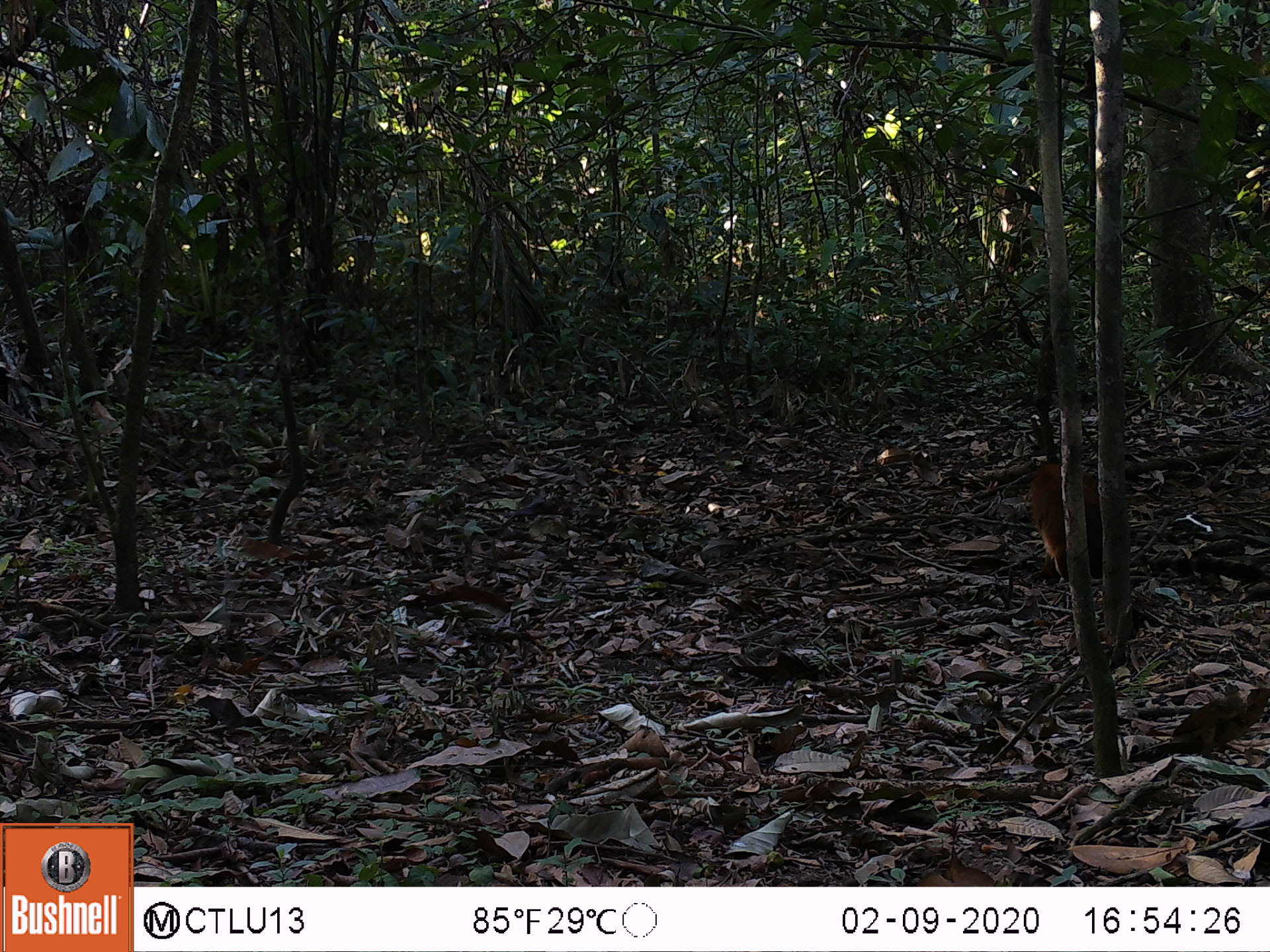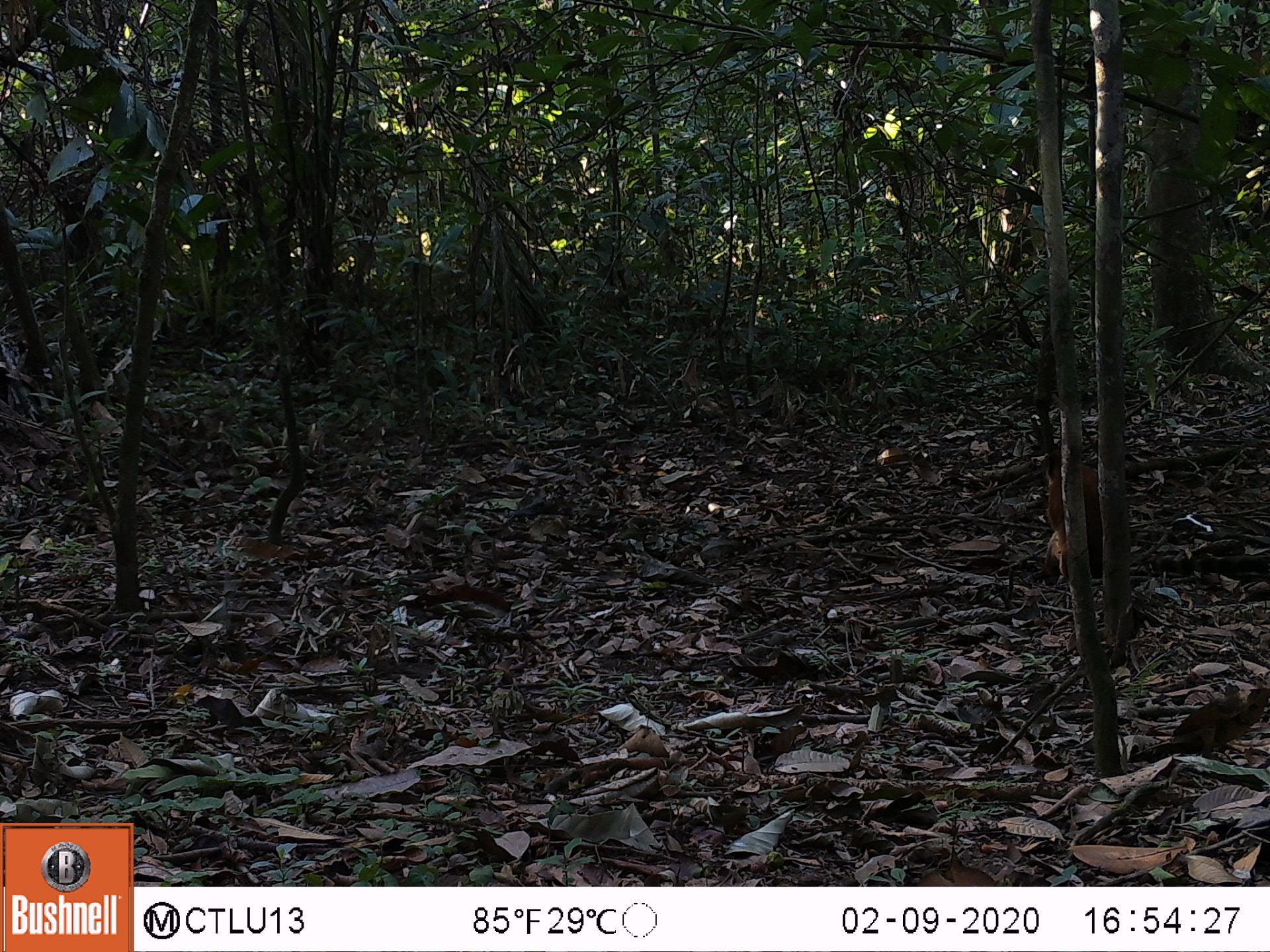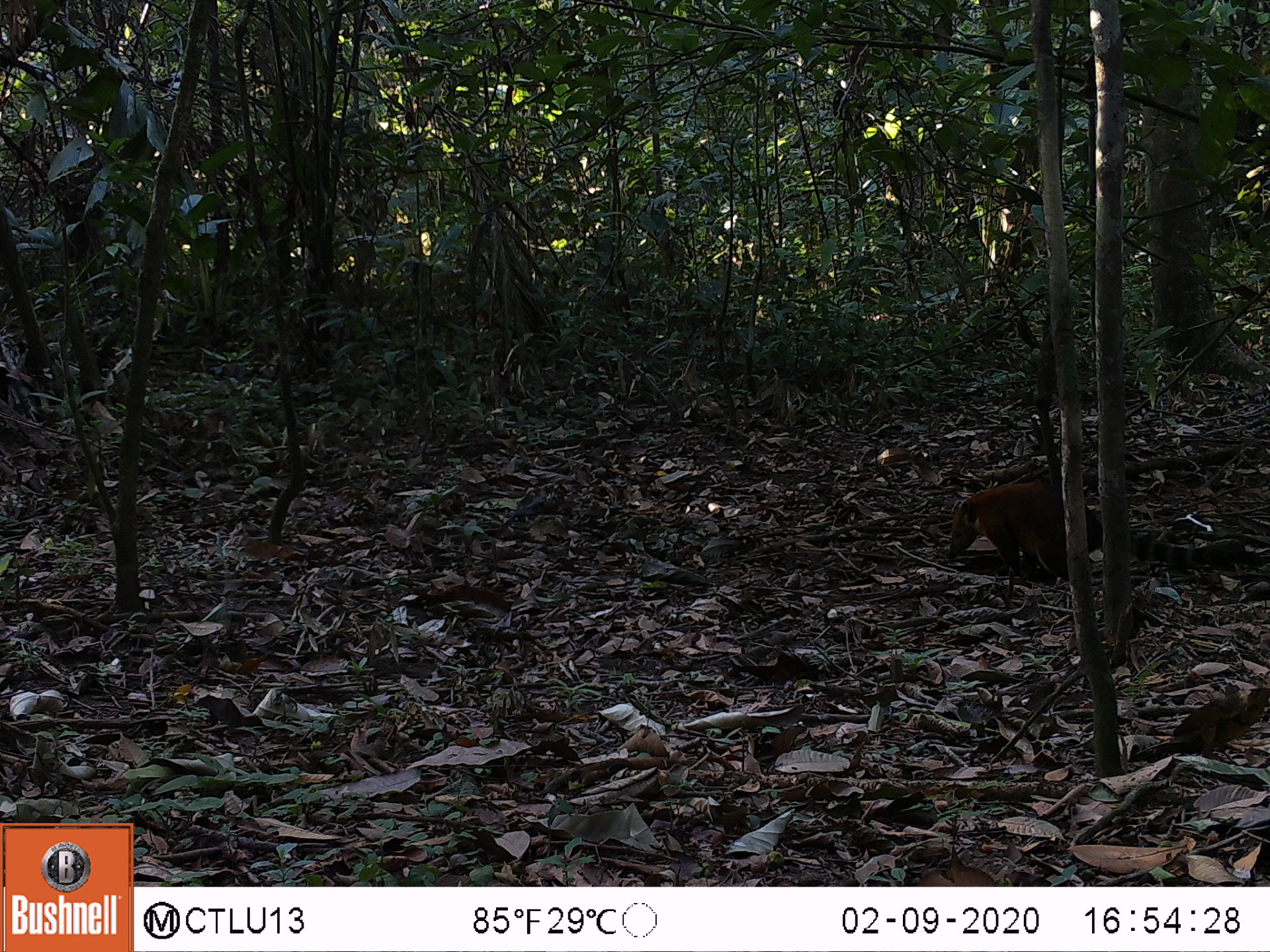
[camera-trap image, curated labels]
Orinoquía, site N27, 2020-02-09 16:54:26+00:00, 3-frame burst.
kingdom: Animalia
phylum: Chordata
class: Mammalia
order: Carnivora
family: Procyonidae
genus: Nasua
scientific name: Nasua nasua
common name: south american coati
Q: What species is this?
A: South american coati (Nasua nasua).